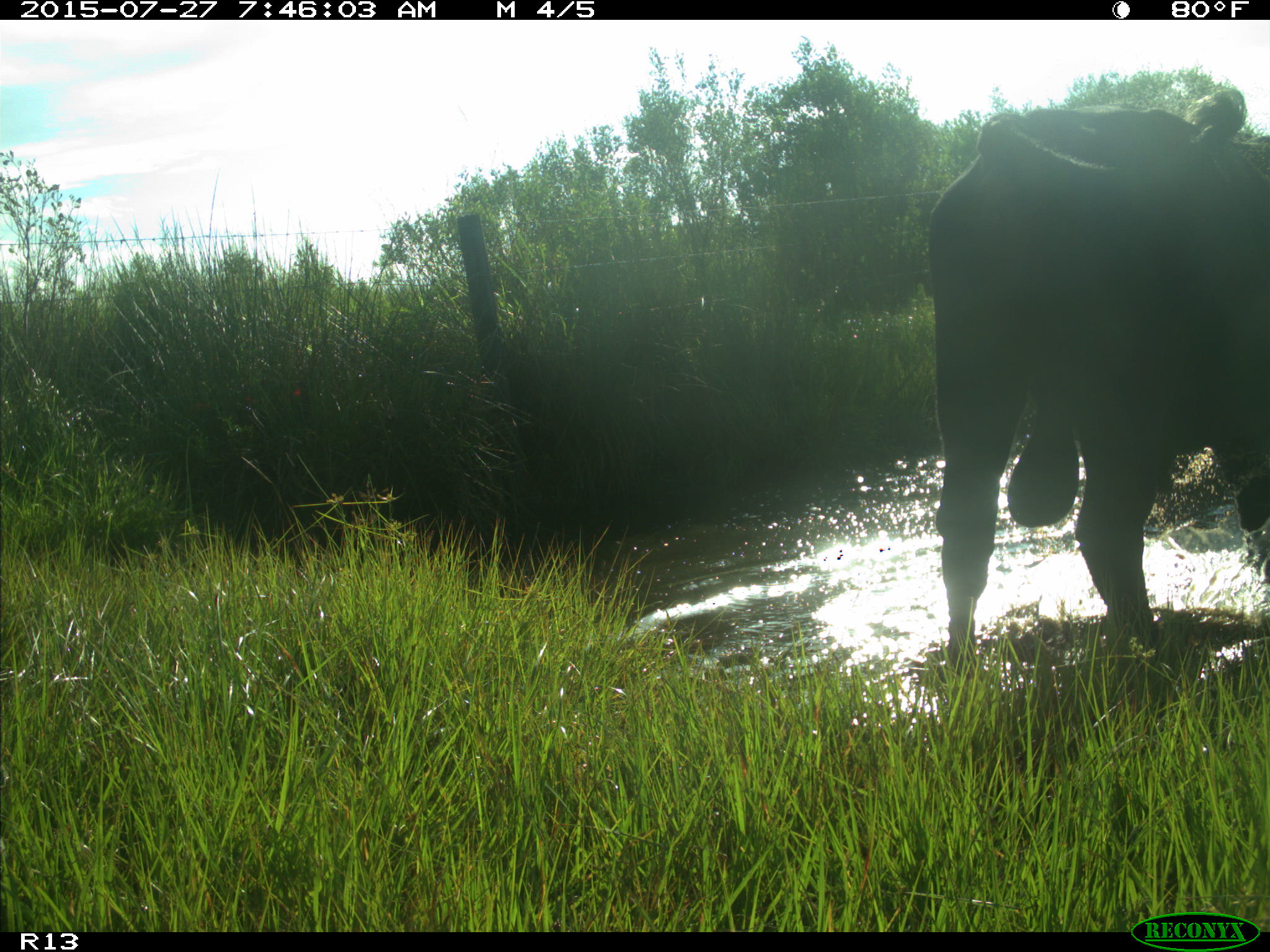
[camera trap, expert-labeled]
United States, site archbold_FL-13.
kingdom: Animalia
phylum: Chordata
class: Mammalia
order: Artiodactyla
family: Suidae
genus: Sus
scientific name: Sus scrofa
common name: wild boar